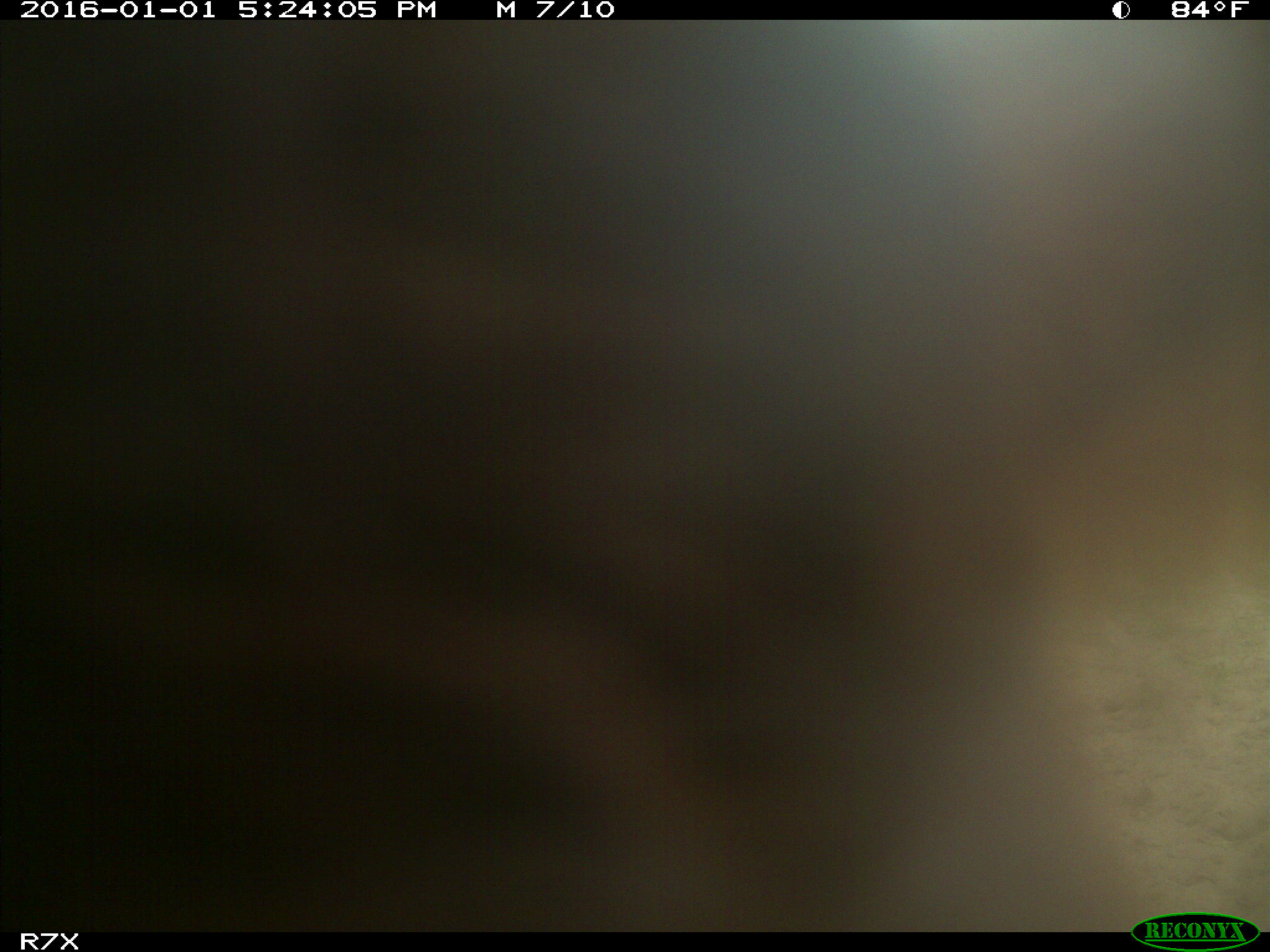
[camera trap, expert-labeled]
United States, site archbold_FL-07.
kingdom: Animalia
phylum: Chordata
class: Mammalia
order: Artiodactyla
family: Bovidae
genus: Bos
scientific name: Bos taurus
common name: domestic cow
Bos taurus (domestic cow).